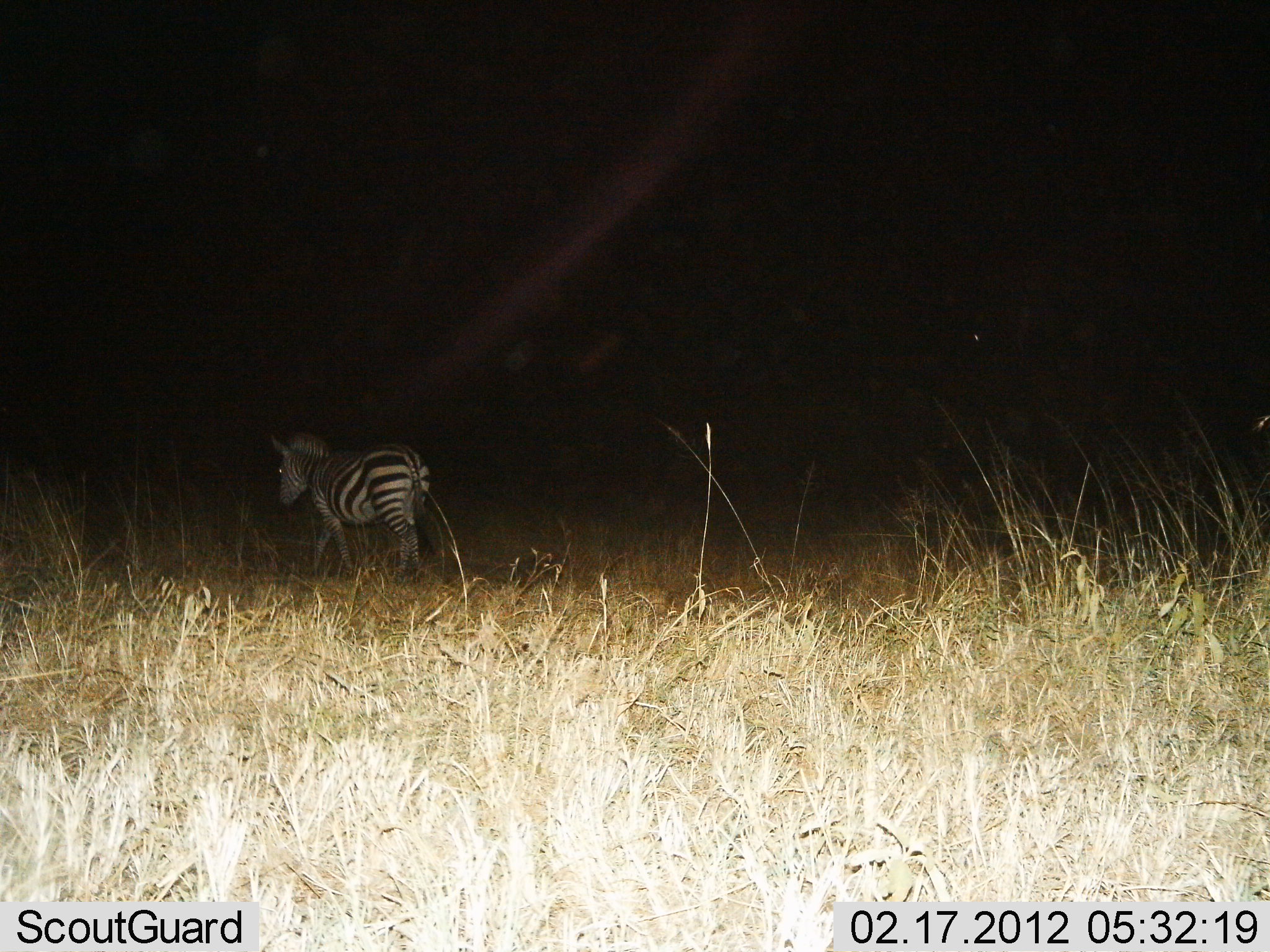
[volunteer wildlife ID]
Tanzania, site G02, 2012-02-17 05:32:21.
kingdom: Animalia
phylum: Chordata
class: Mammalia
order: Perissodactyla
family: Equidae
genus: Equus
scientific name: Equus quagga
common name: plains zebra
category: zebra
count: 1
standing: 0%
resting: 0%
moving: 100%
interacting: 0%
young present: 0%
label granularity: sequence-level